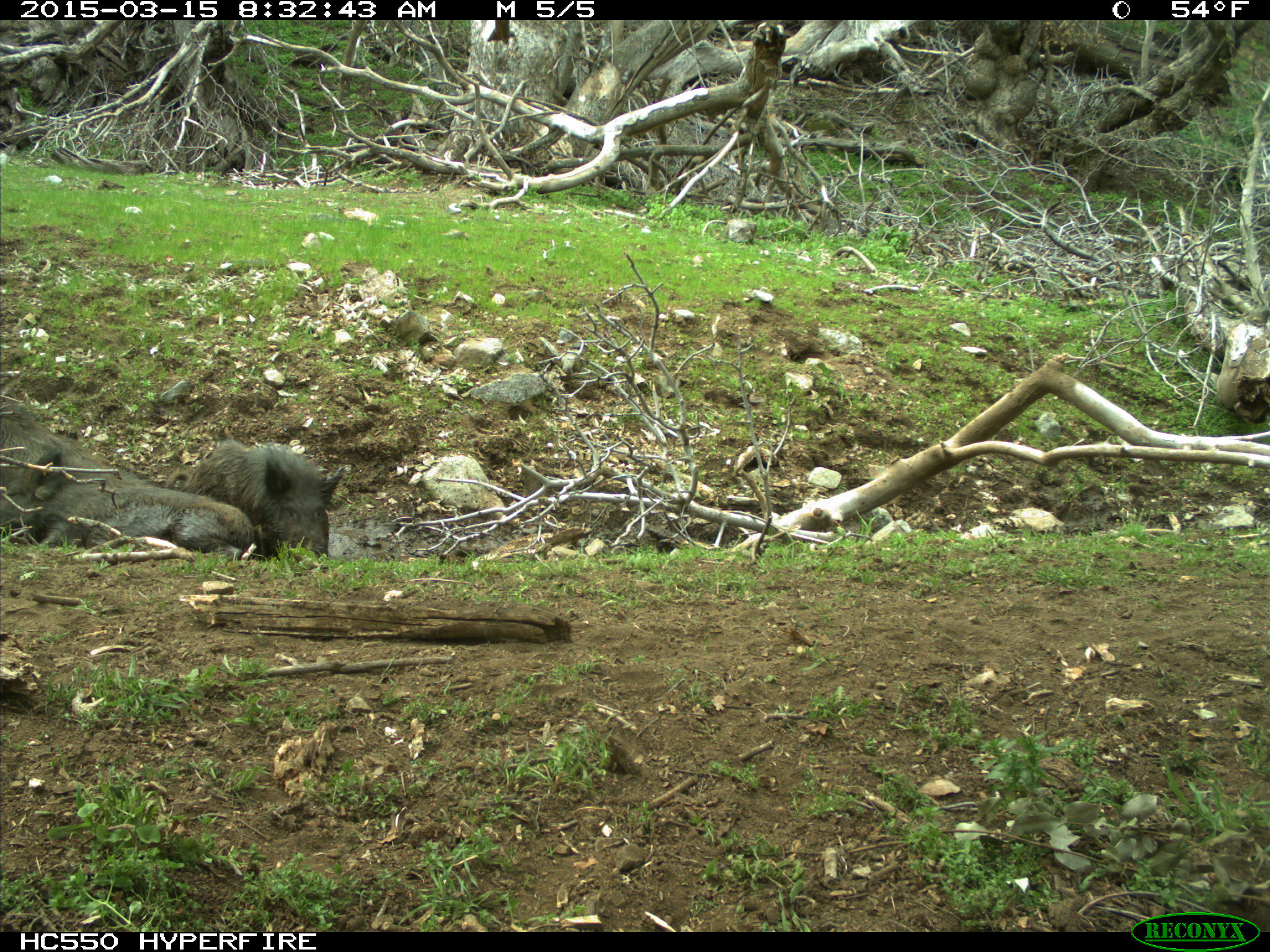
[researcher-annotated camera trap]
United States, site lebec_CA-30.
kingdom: Animalia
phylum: Chordata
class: Mammalia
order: Artiodactyla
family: Suidae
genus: Sus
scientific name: Sus scrofa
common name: wild boar